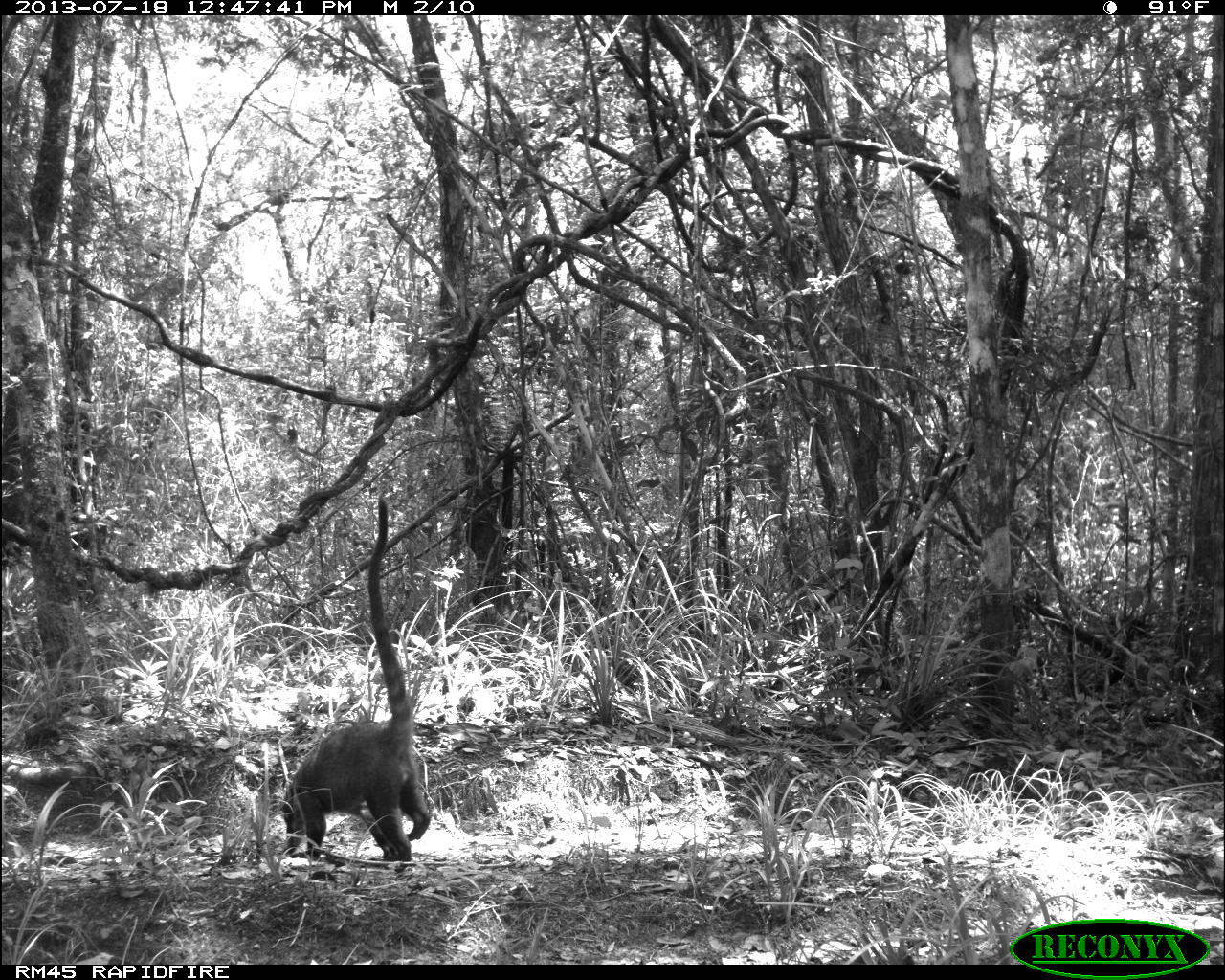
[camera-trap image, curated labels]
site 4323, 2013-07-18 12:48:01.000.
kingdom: Animalia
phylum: Chordata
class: Mammalia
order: Carnivora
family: Procyonidae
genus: Nasua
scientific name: Nasua narica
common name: white-nosed coati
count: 4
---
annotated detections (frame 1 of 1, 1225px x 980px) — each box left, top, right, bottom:
nasua narica: 281, 492, 431, 862; 438, 699, 446, 702